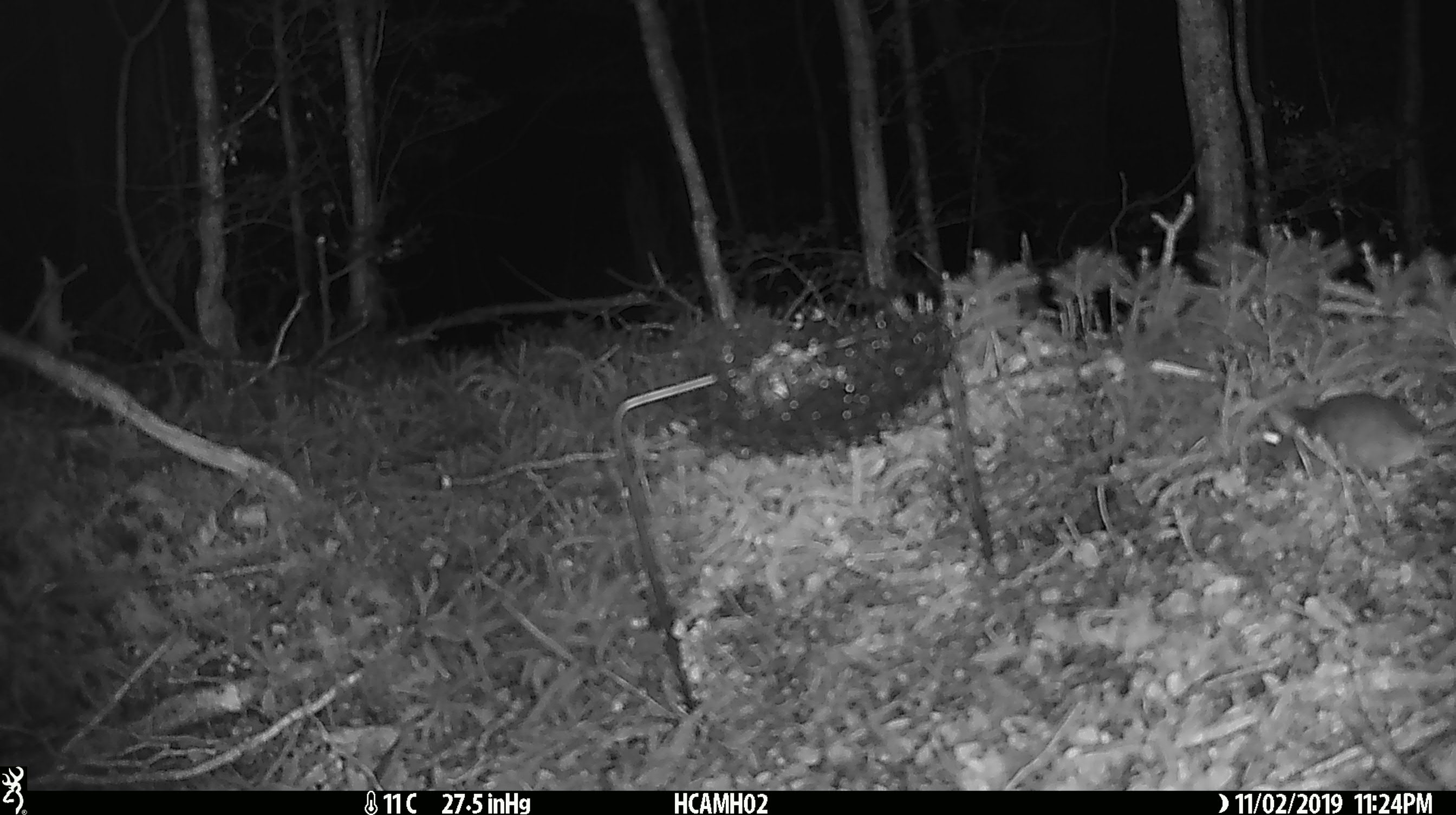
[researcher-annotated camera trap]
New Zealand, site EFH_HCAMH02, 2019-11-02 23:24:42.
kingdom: Animalia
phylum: Chordata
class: Mammalia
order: Rodentia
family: Muridae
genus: Mus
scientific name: Mus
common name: mouse